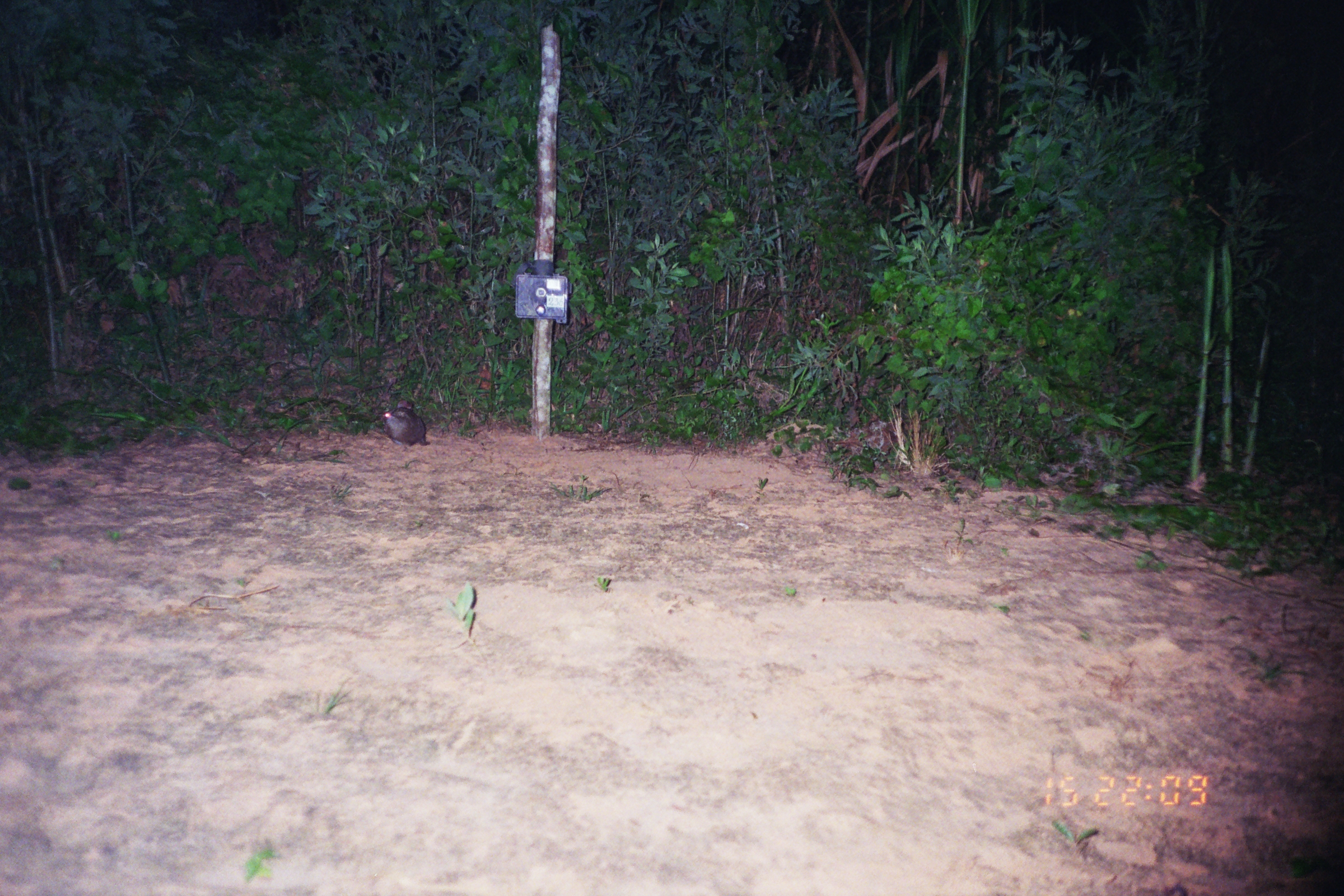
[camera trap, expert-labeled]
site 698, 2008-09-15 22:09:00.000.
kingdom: Animalia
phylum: Chordata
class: Mammalia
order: Lagomorpha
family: Leporidae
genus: Sylvilagus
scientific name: Sylvilagus brasiliensis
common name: tapeti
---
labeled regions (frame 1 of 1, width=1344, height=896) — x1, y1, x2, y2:
sylvilagus brasiliensis: 383, 400, 430, 446